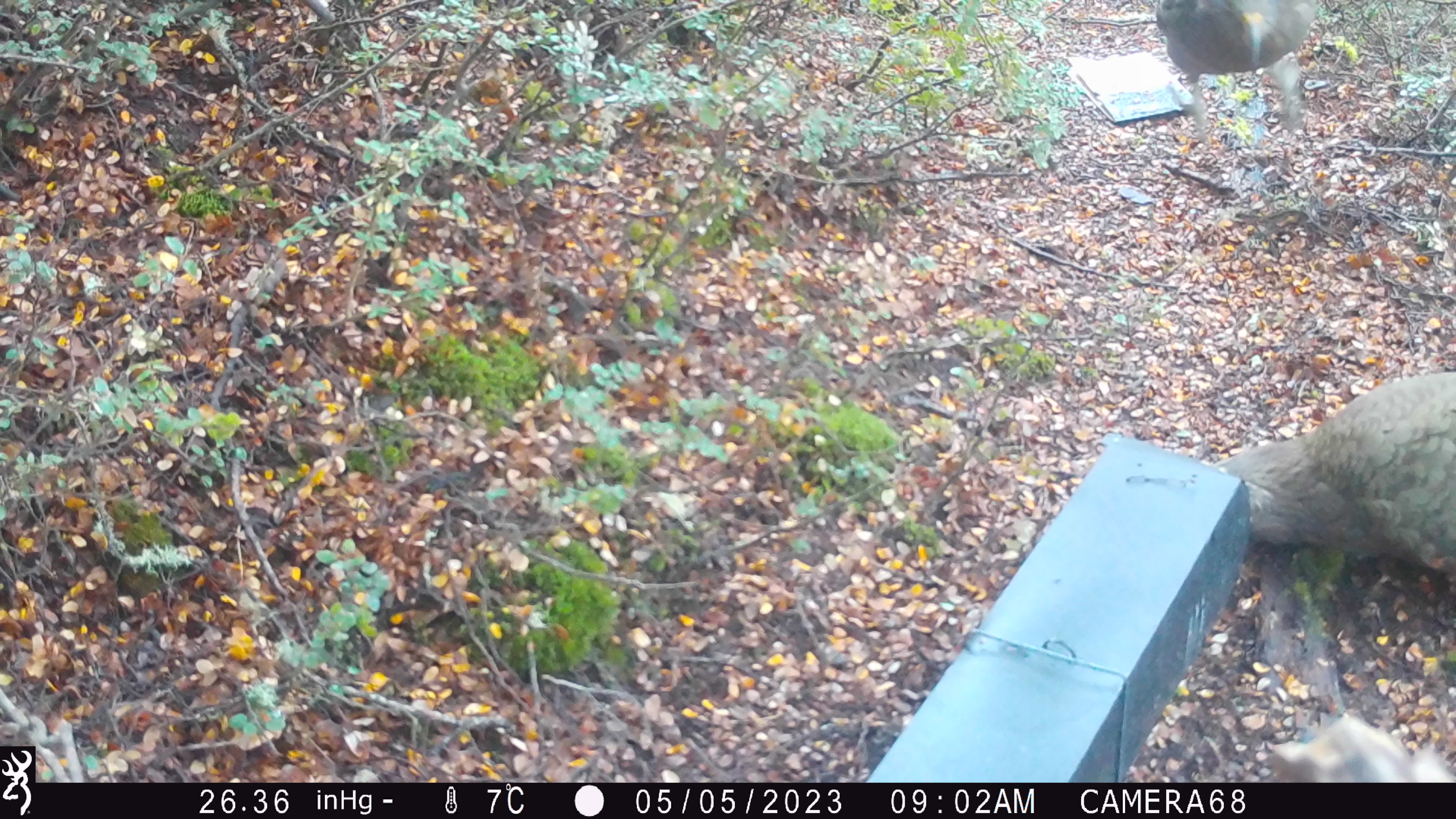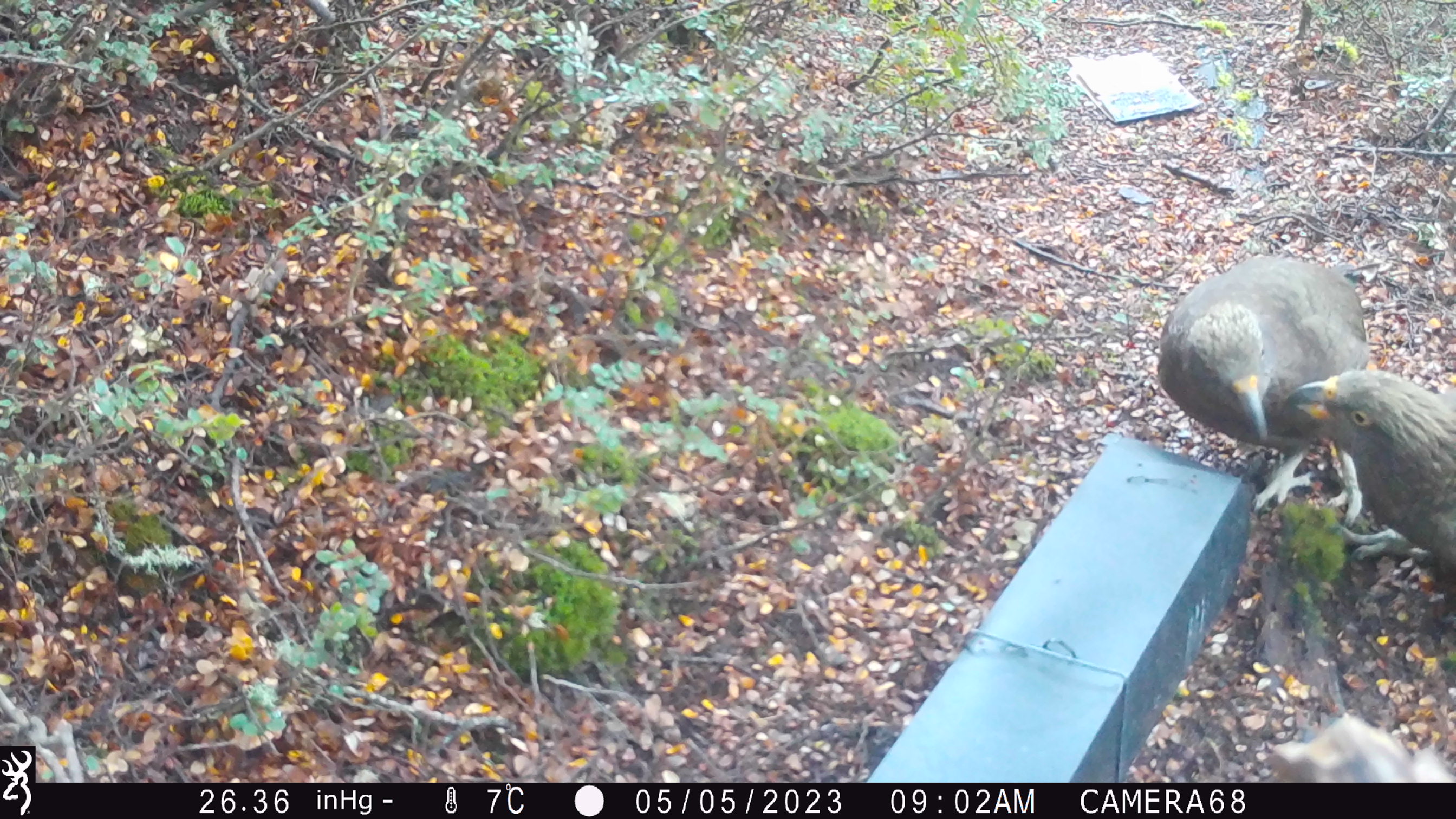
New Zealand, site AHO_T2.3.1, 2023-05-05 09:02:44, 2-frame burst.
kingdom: Animalia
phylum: Chordata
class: Aves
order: Psittaciformes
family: Strigopidae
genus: Nestor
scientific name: Nestor notabilis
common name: kea